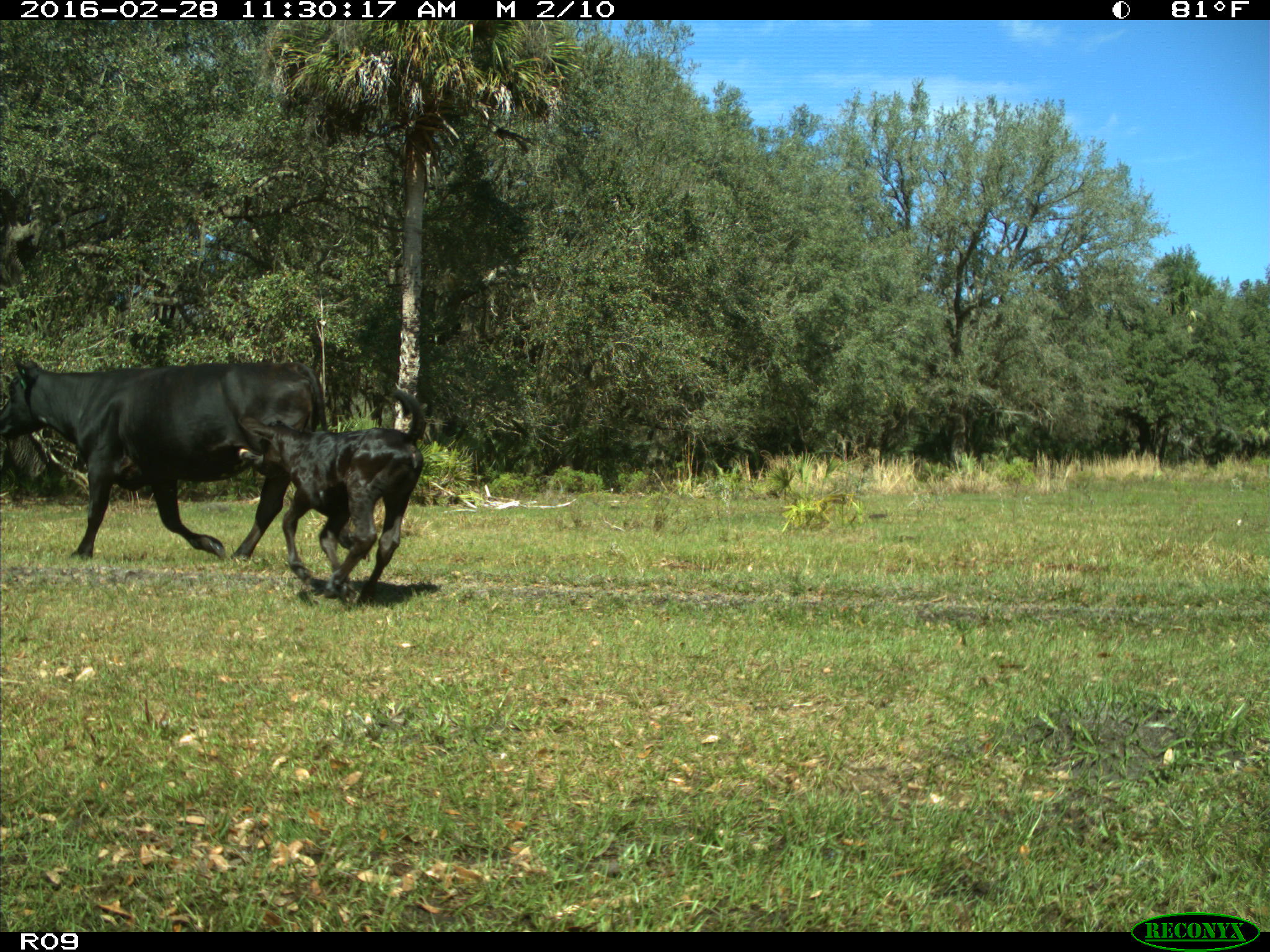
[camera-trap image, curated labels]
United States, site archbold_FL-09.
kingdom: Animalia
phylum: Chordata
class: Mammalia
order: Artiodactyla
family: Bovidae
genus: Bos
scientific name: Bos taurus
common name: domestic cow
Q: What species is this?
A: Bos taurus (domestic cow).